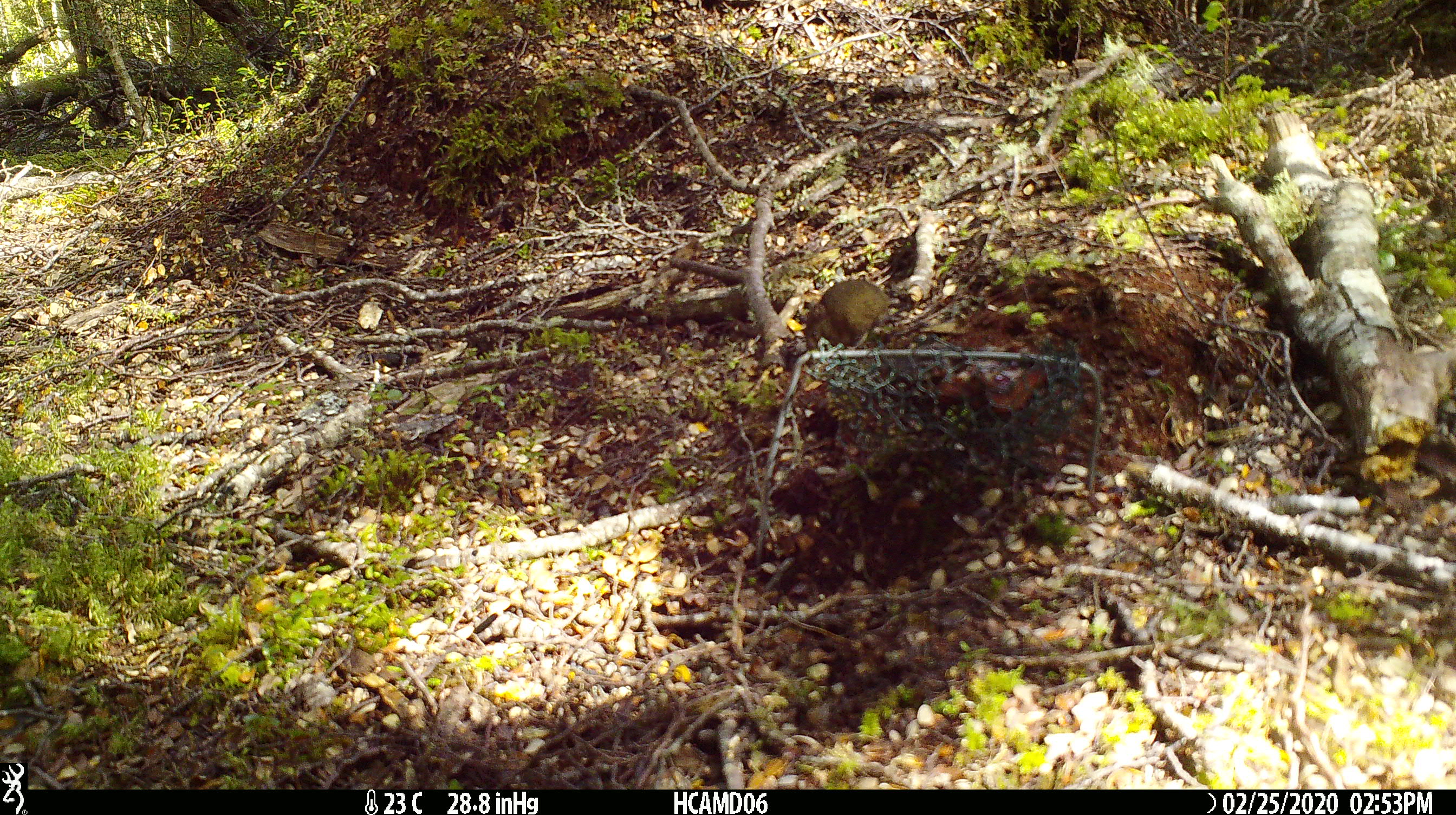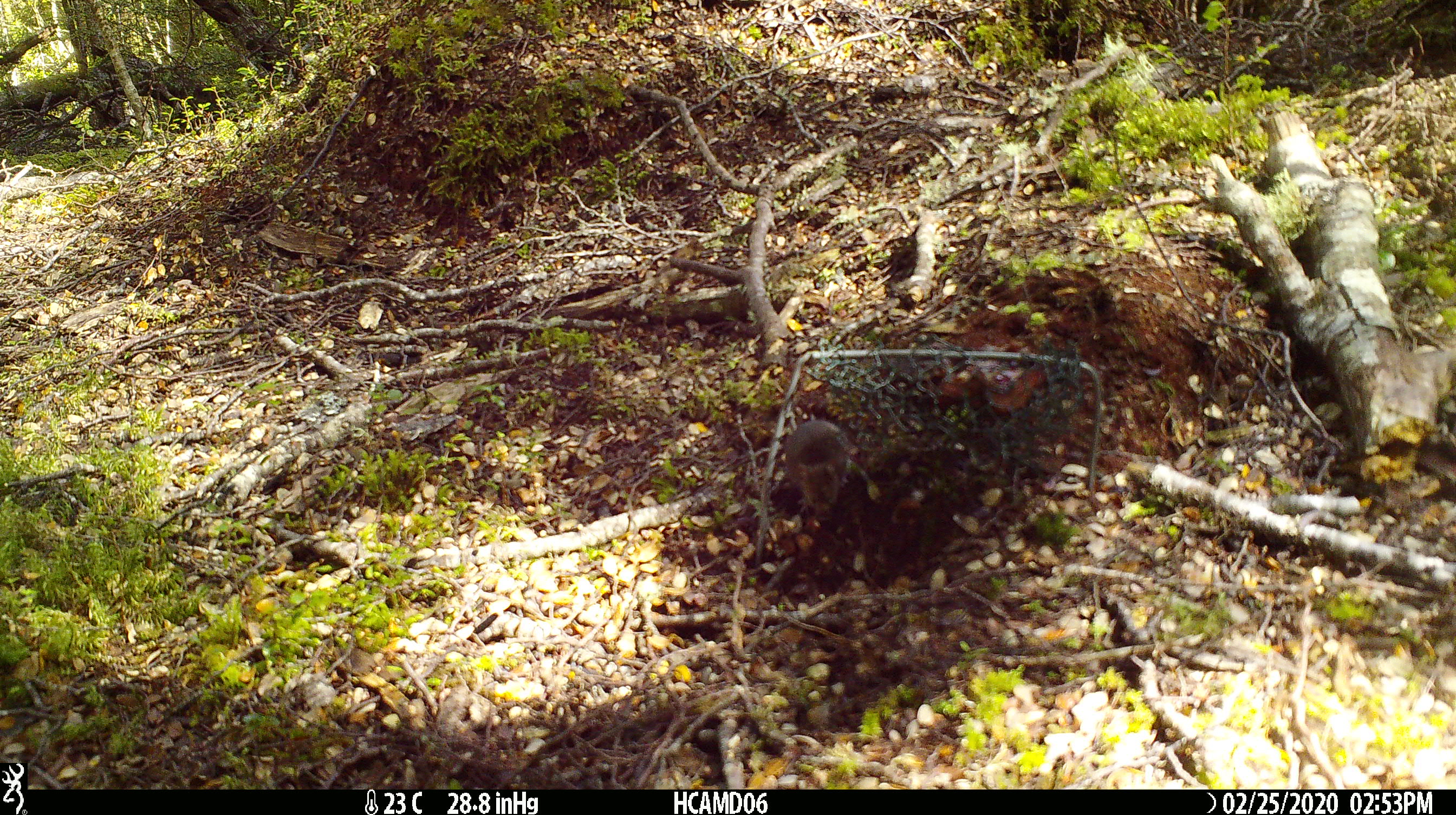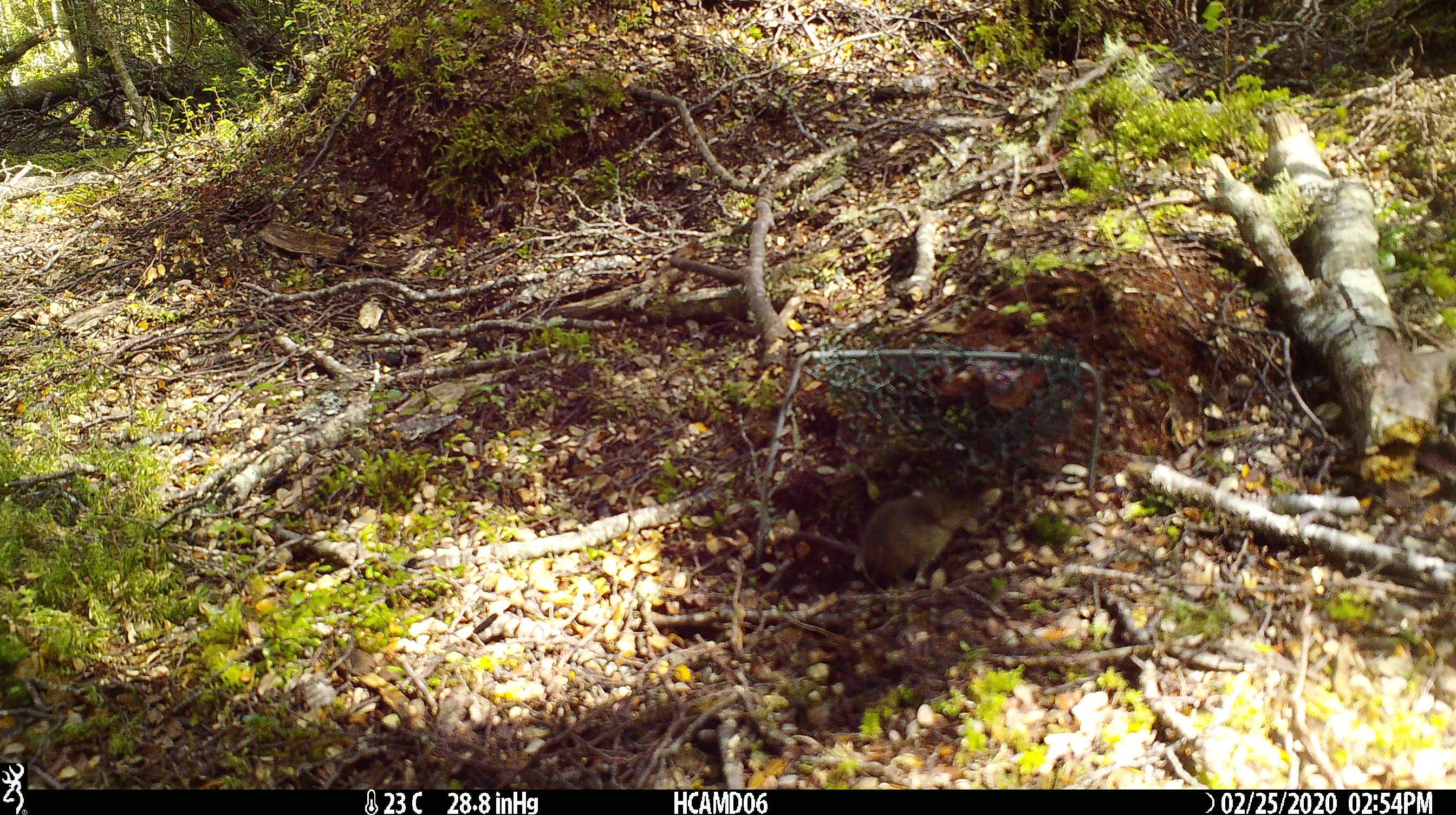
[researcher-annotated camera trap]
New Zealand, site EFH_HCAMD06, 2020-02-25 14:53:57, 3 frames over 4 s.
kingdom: Animalia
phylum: Chordata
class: Mammalia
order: Rodentia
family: Muridae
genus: Mus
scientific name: Mus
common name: mouse